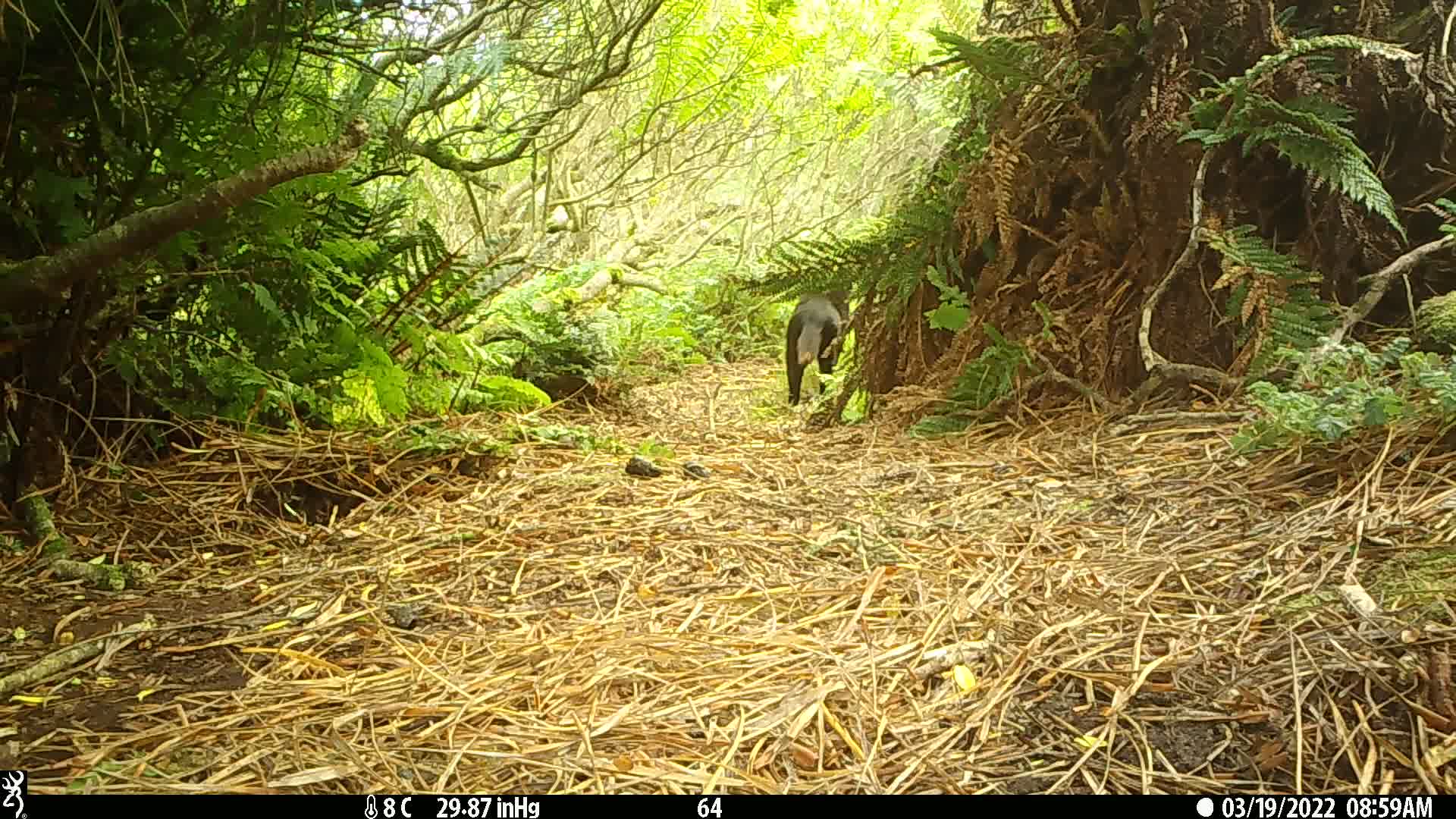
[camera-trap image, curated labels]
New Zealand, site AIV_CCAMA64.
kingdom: Animalia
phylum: Chordata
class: Mammalia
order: Carnivora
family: Felidae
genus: Felis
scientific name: Felis catus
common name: domestic cat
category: cat